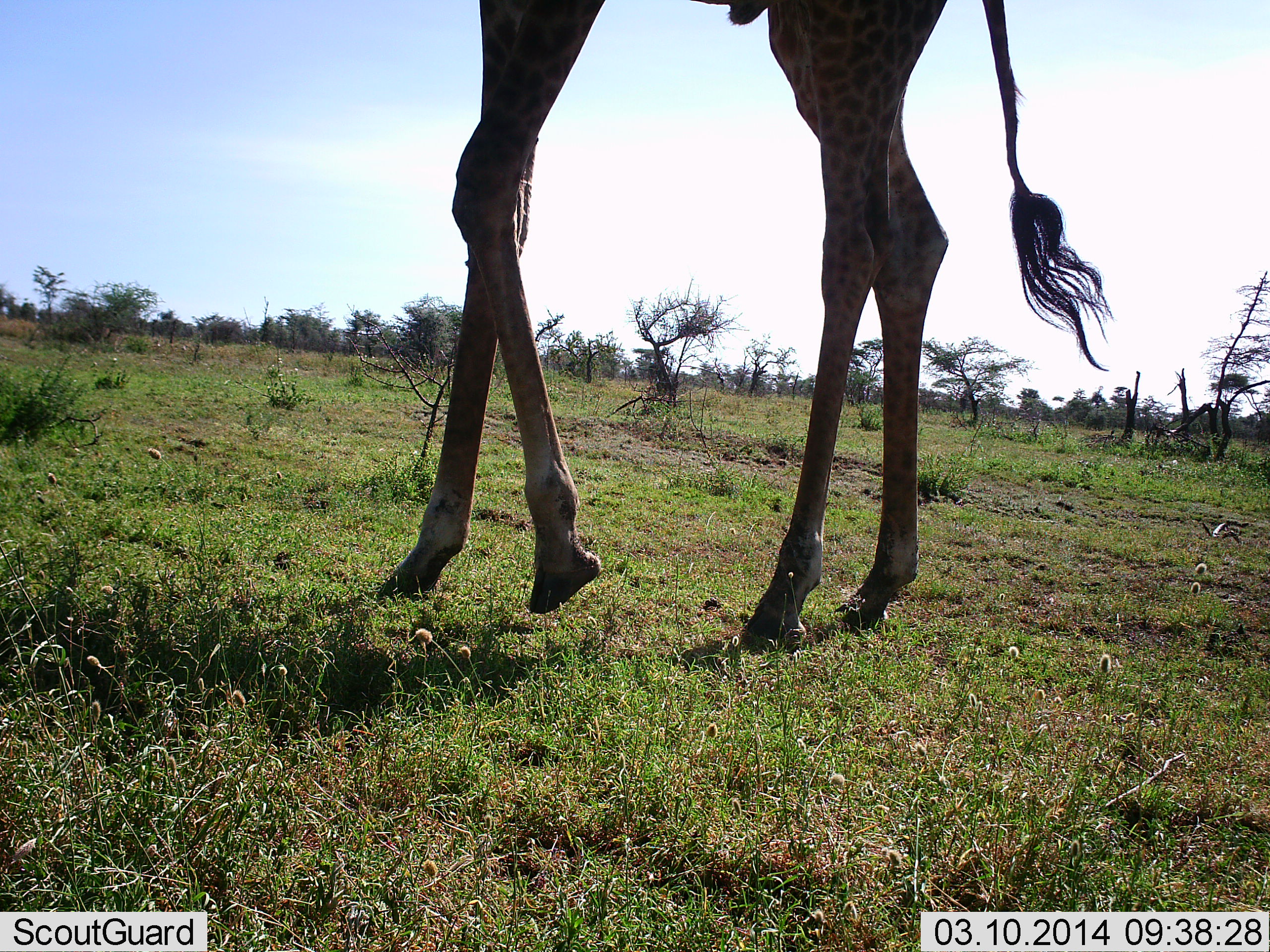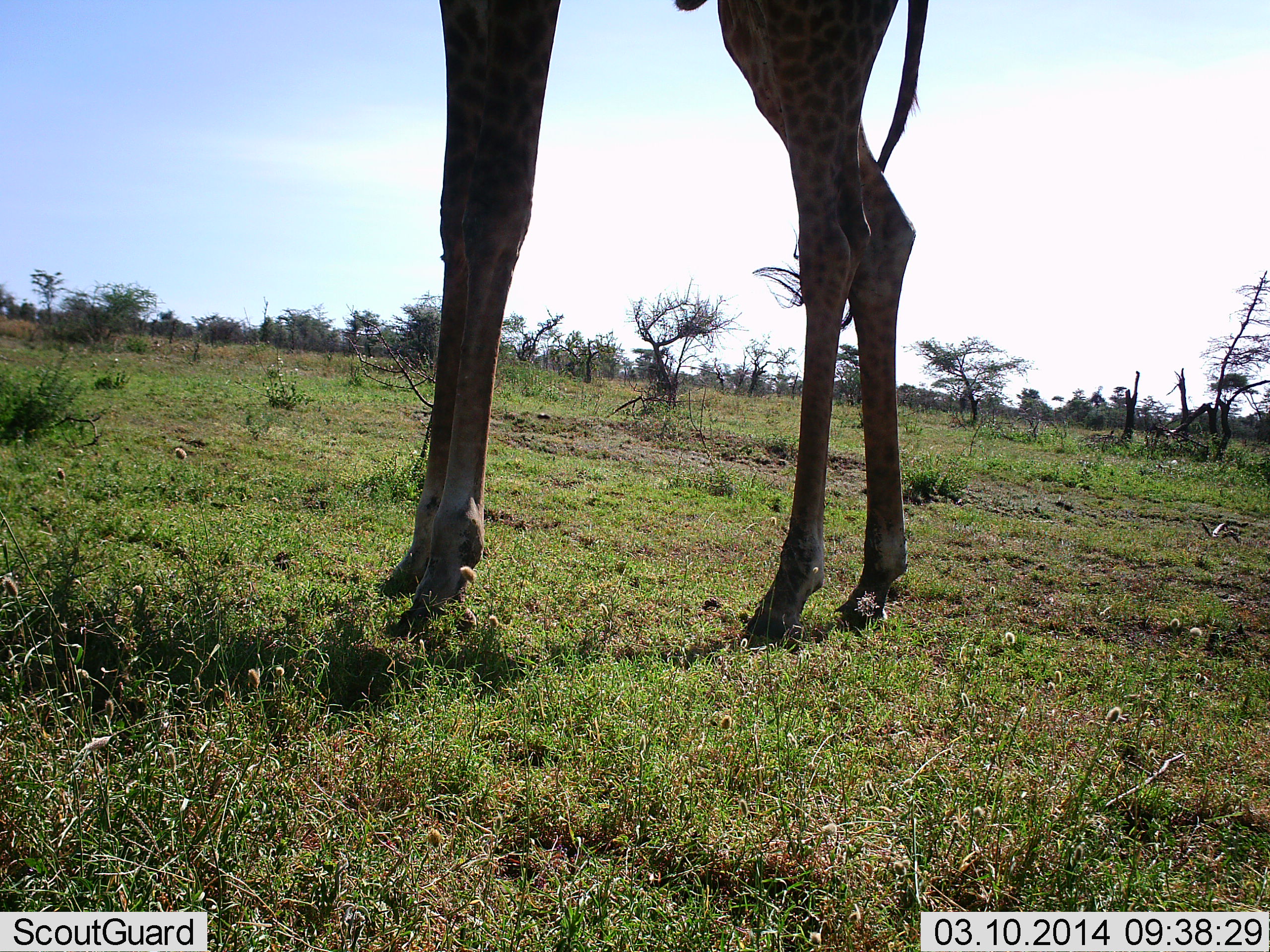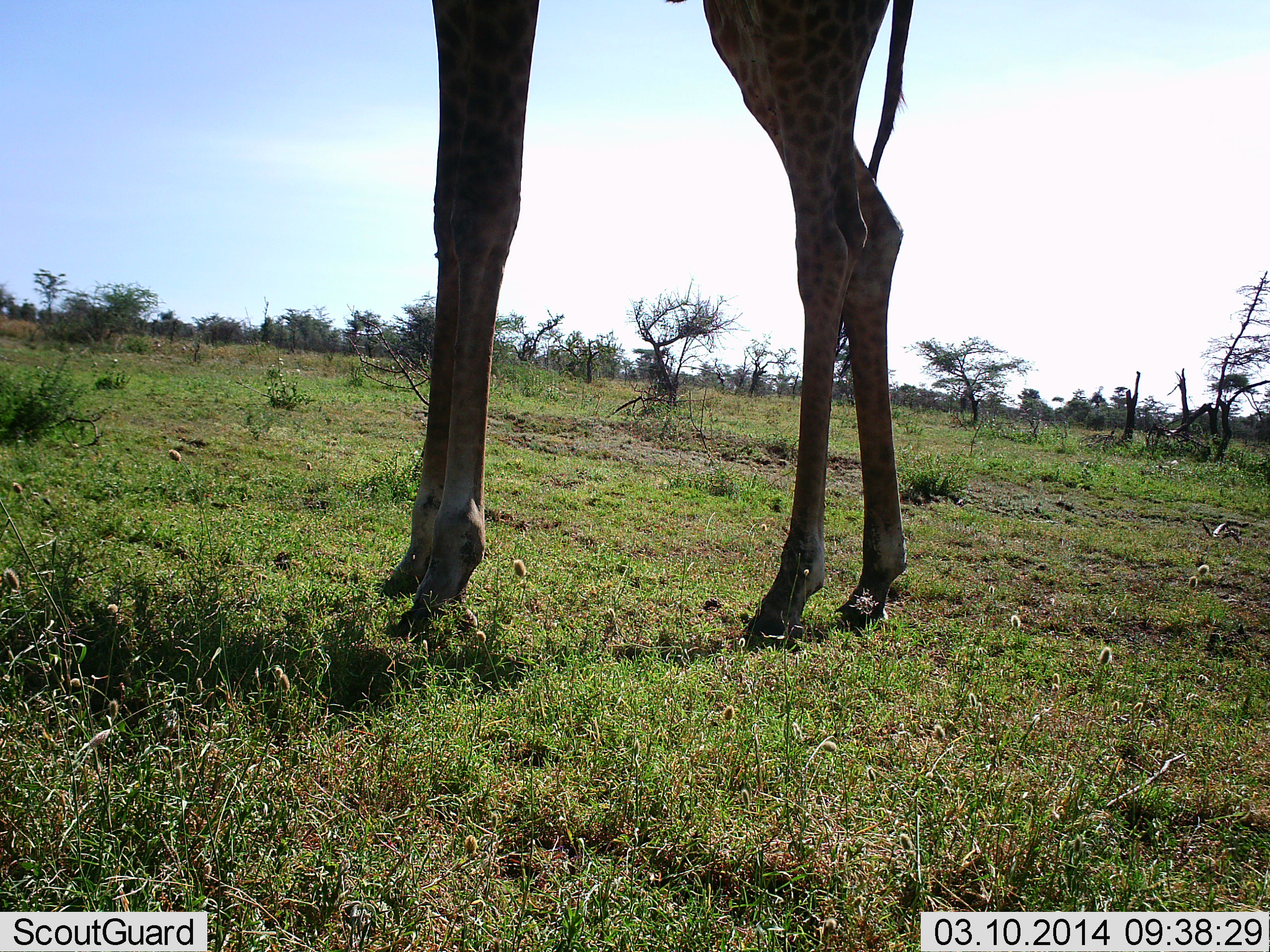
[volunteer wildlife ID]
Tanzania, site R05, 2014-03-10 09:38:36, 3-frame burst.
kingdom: Animalia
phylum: Chordata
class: Mammalia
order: Artiodactyla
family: Giraffidae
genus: Giraffa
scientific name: Giraffa camelopardalis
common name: giraffe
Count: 1.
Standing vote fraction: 82%.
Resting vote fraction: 9%.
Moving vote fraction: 9%.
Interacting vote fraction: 0%.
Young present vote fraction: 0%.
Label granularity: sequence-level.